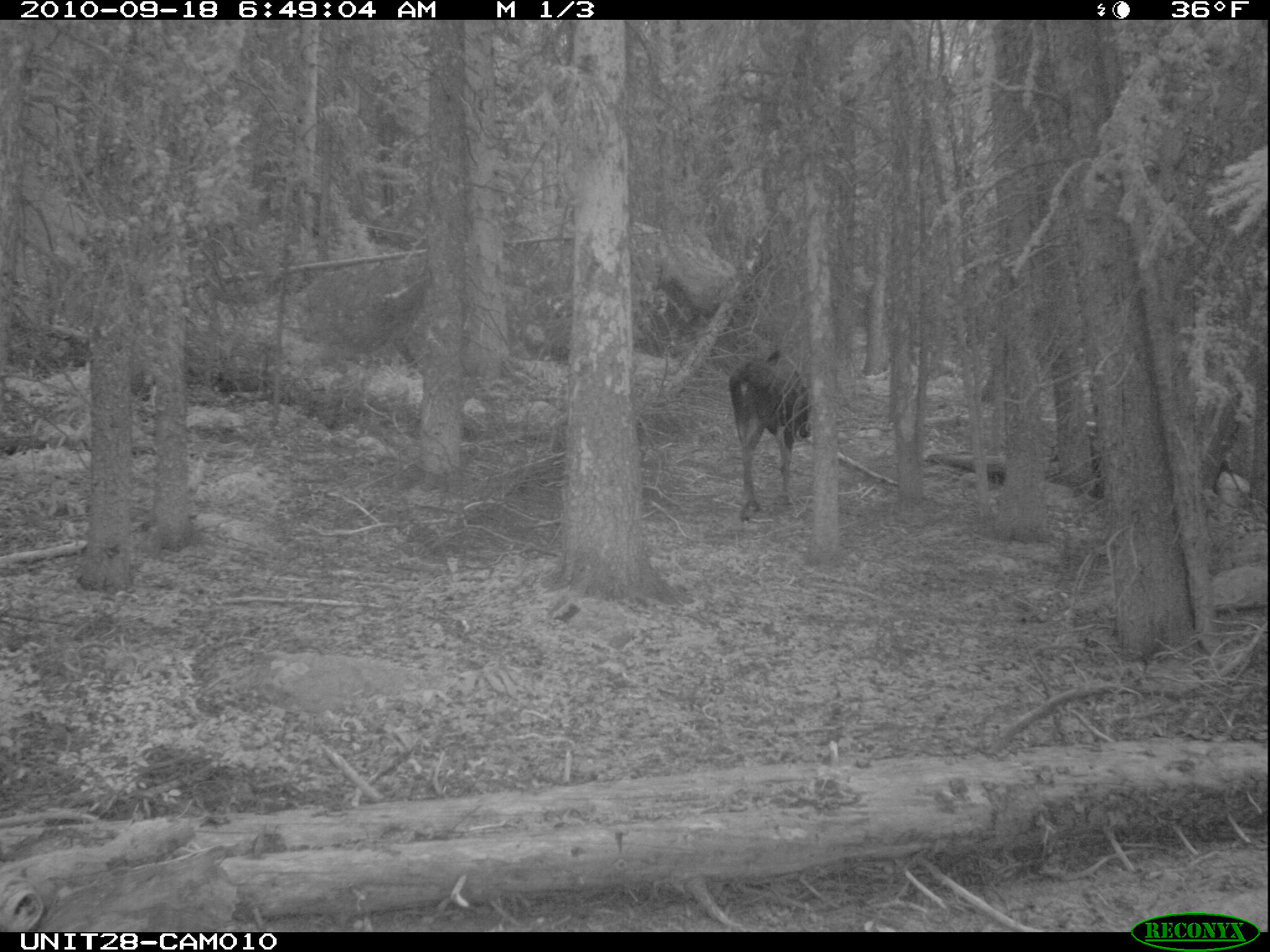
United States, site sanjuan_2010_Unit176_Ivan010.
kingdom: Animalia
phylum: Chordata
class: Mammalia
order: Artiodactyla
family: Cervidae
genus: Alces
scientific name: Alces alces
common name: moose